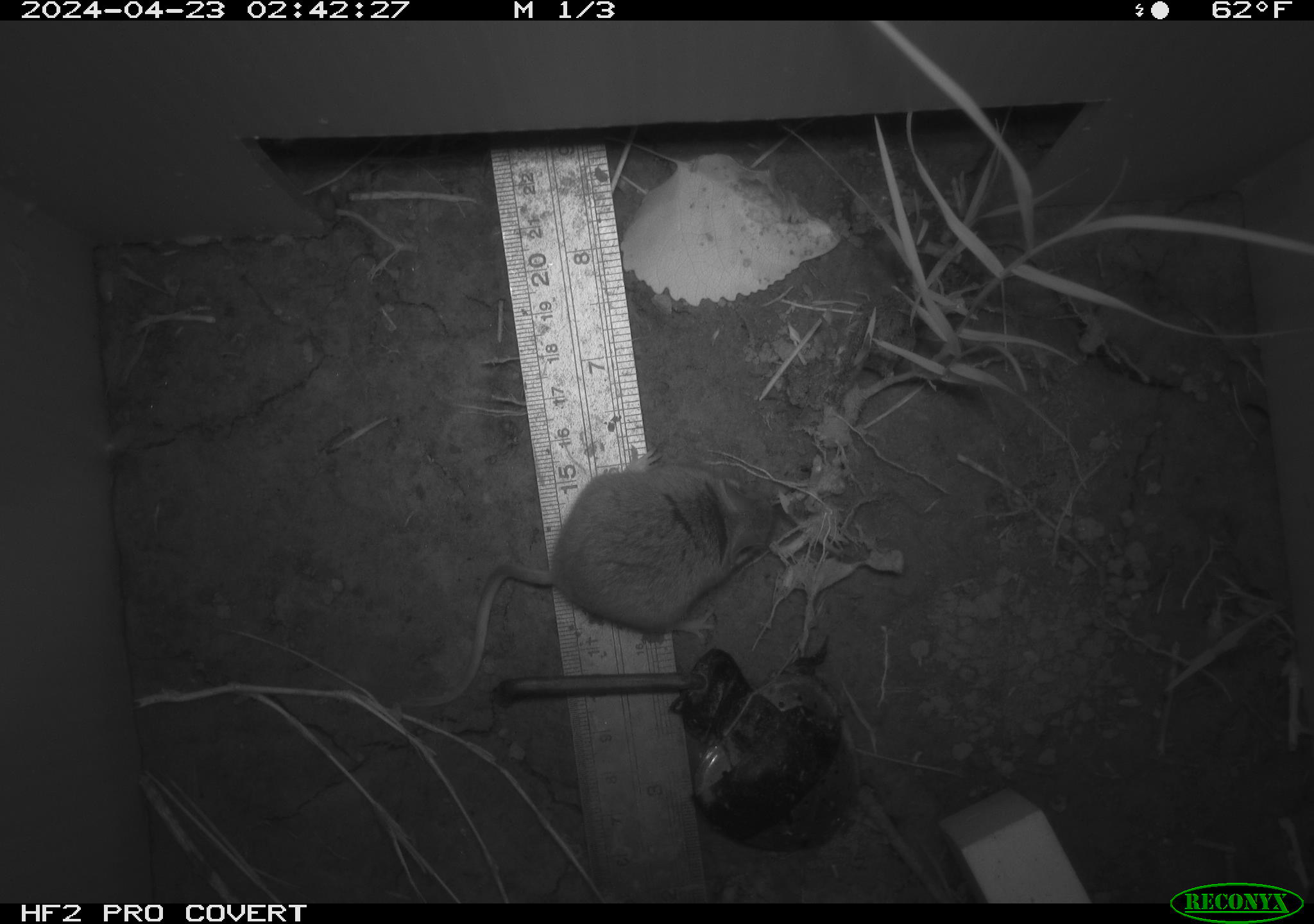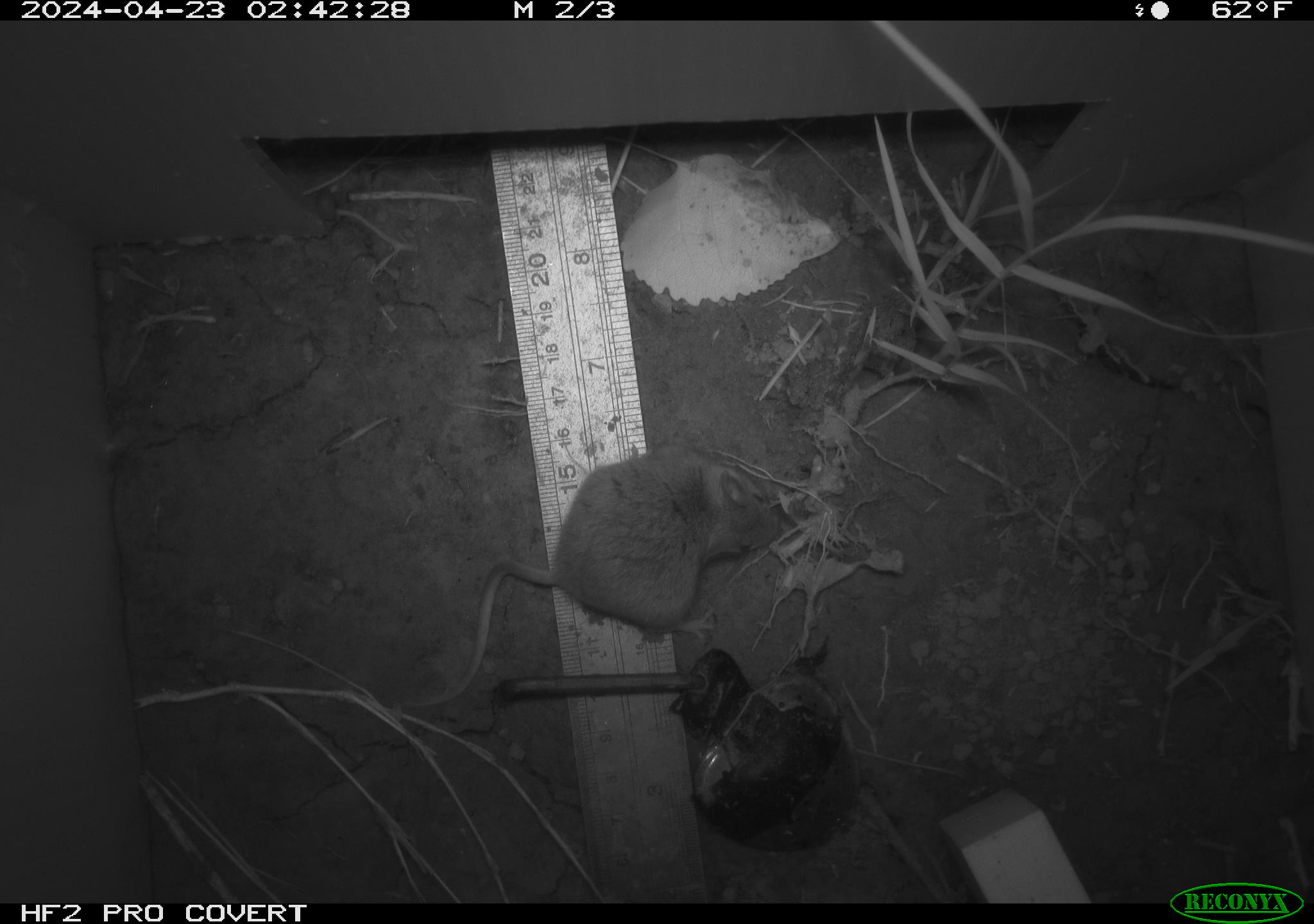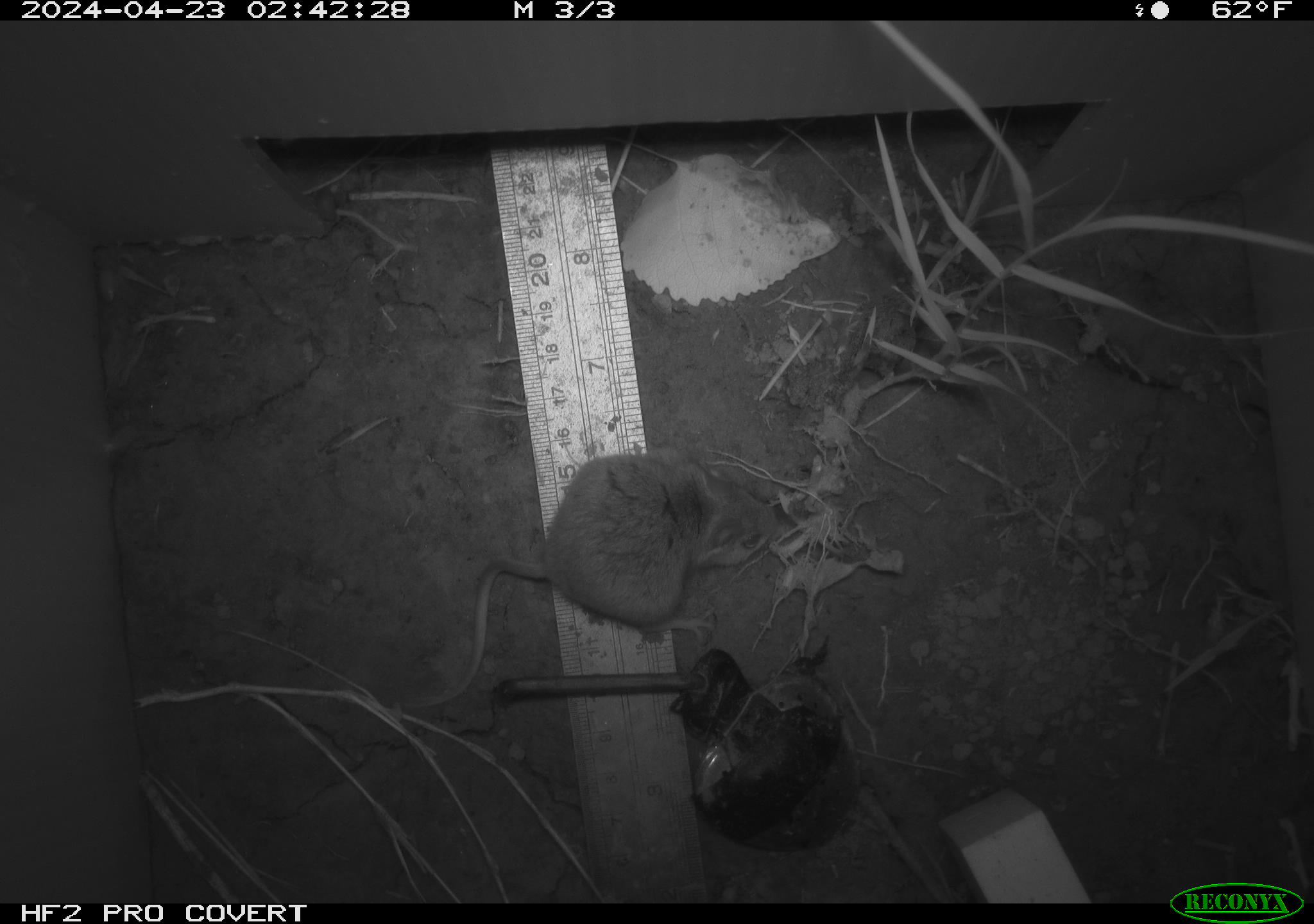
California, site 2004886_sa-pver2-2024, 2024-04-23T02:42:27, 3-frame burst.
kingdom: Animalia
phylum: Chordata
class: Mammalia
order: Rodentia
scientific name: Rodentia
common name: mouse species